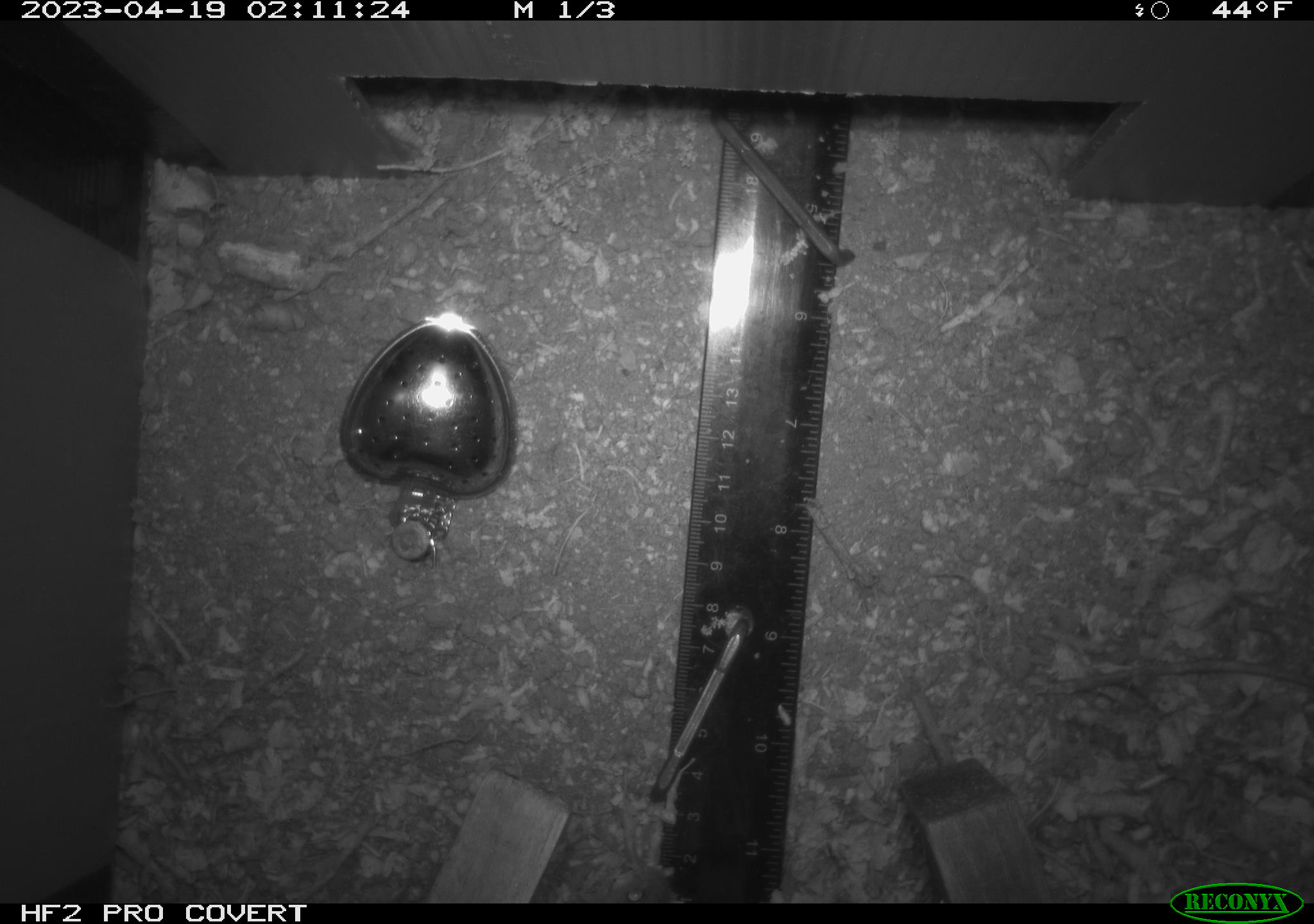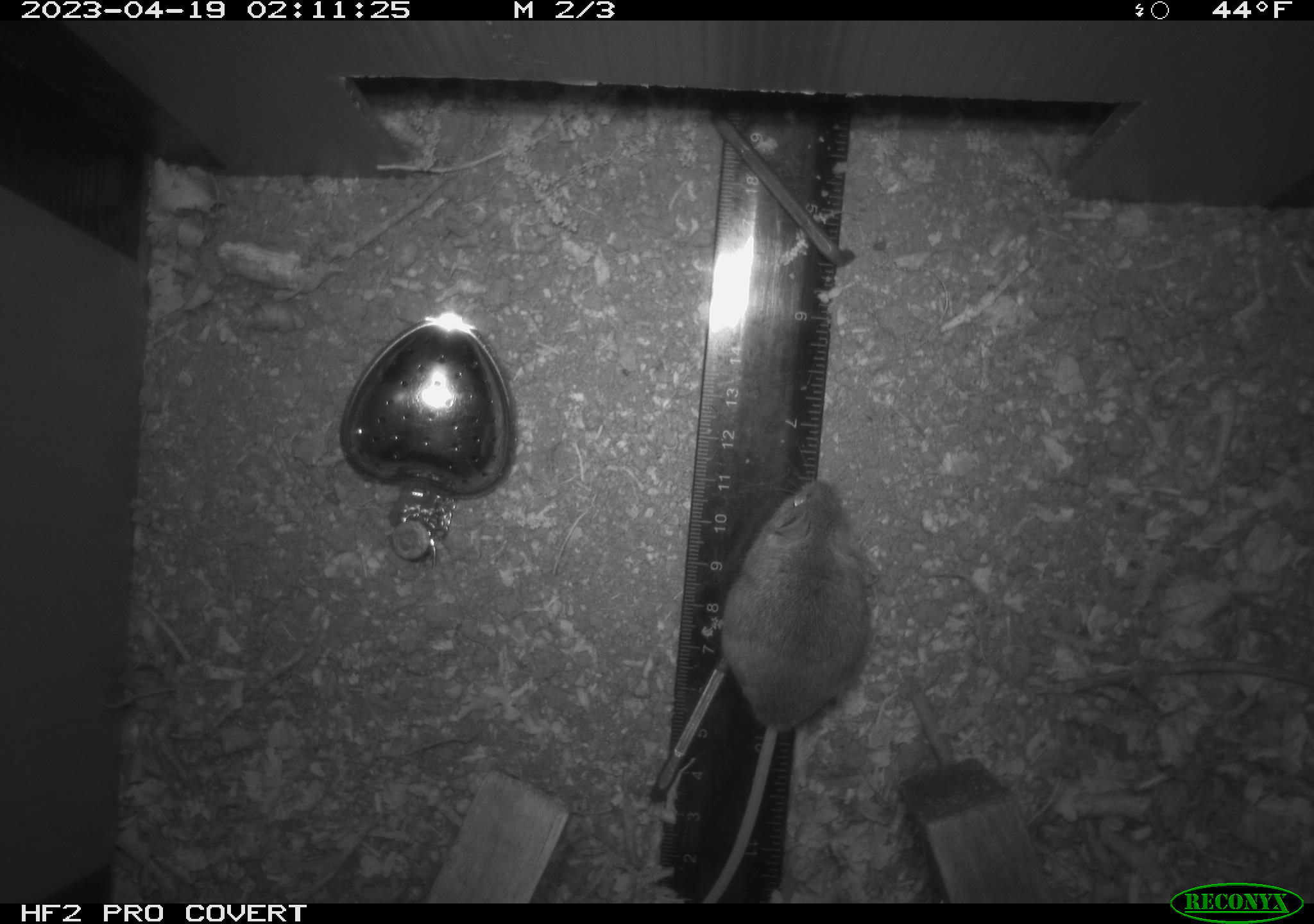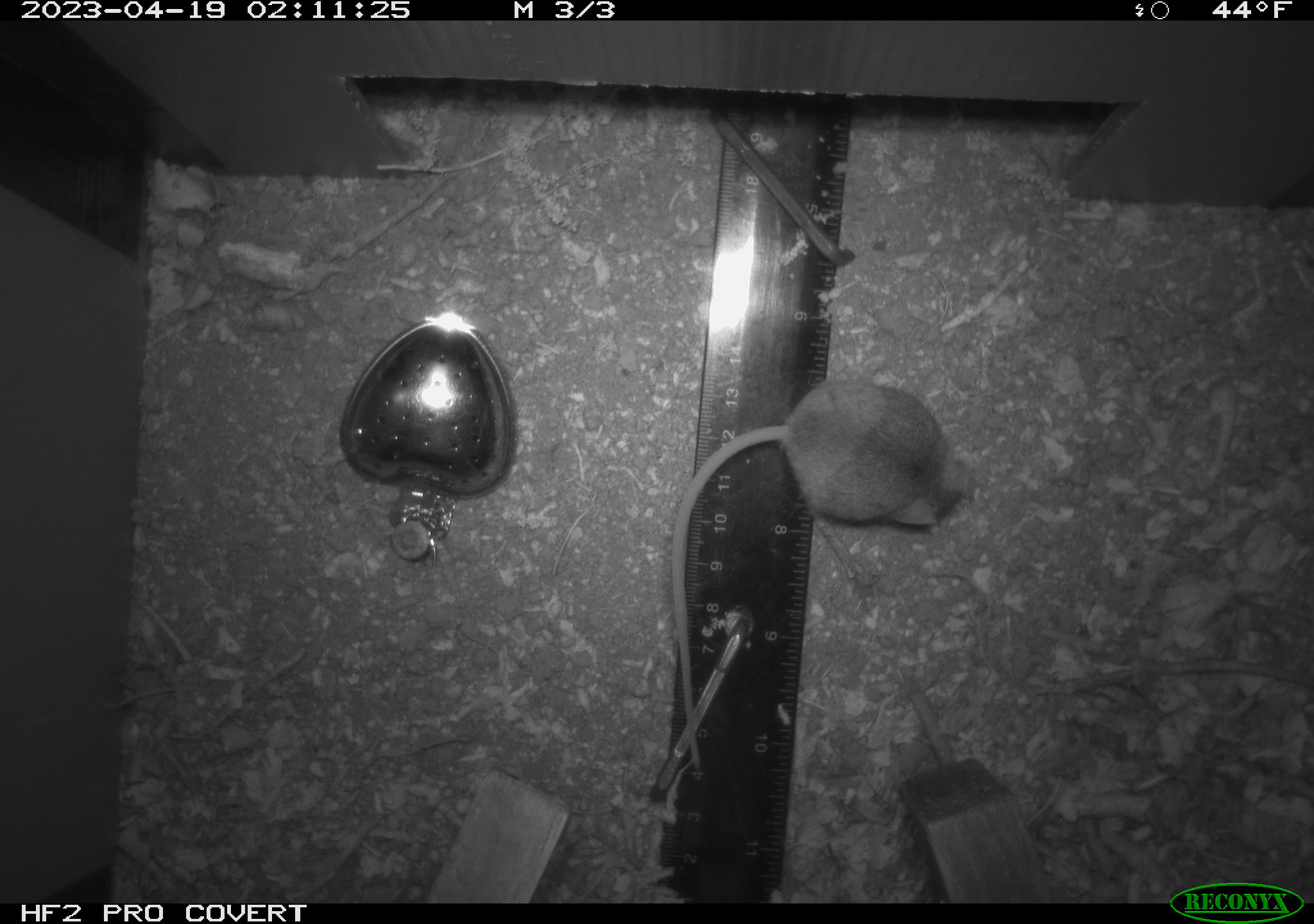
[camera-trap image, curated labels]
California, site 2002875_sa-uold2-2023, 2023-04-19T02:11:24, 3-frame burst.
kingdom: Animalia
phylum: Chordata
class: Mammalia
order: Rodentia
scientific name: Rodentia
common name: mouse species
Mouse species (Rodentia).